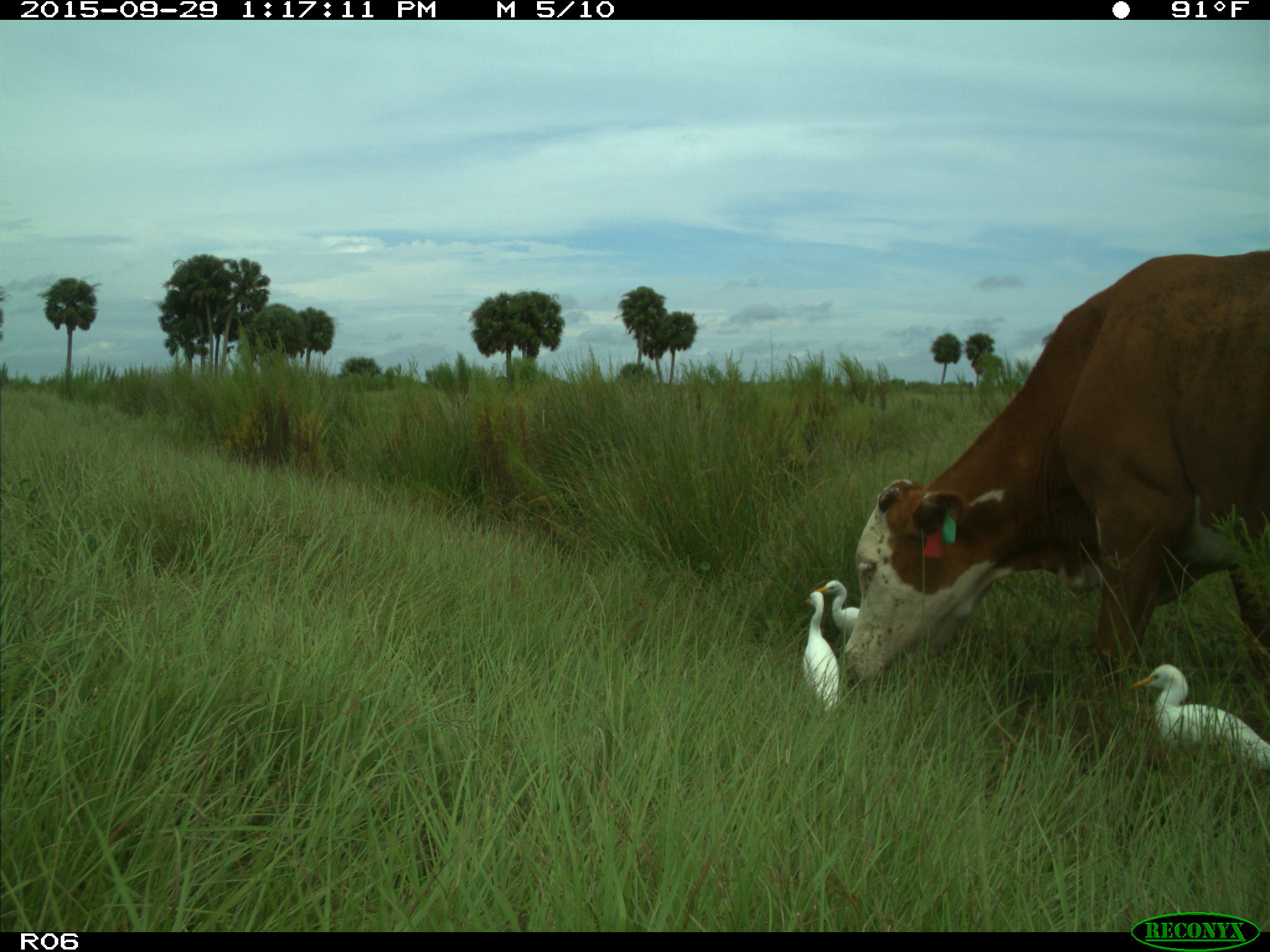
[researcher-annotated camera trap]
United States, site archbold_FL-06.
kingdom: Animalia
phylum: Chordata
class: Mammalia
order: Artiodactyla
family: Bovidae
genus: Bos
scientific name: Bos taurus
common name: domestic cow